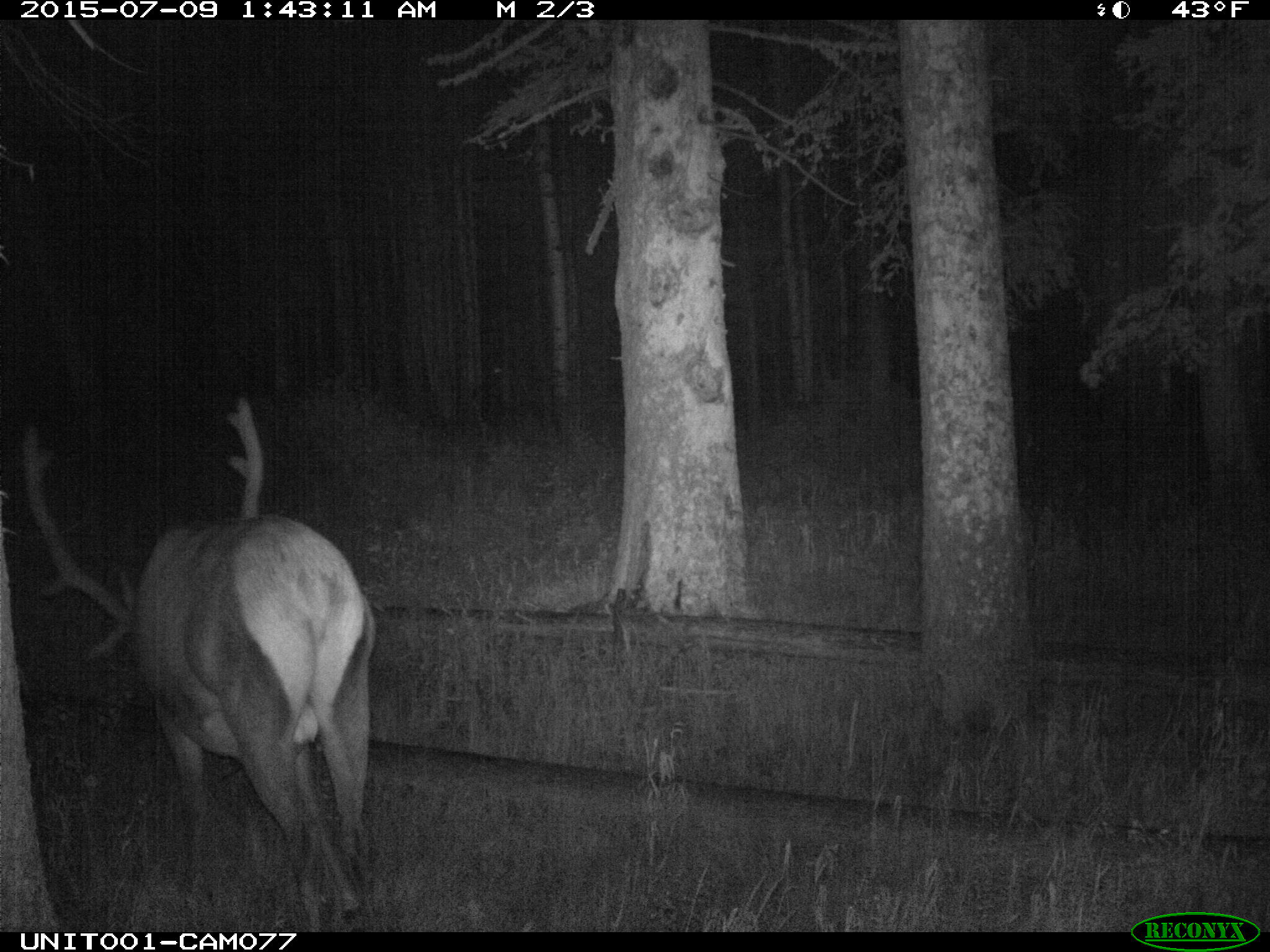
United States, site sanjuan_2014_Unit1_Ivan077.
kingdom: Animalia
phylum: Chordata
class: Mammalia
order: Artiodactyla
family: Cervidae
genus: Cervus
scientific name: Cervus elaphus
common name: red deer